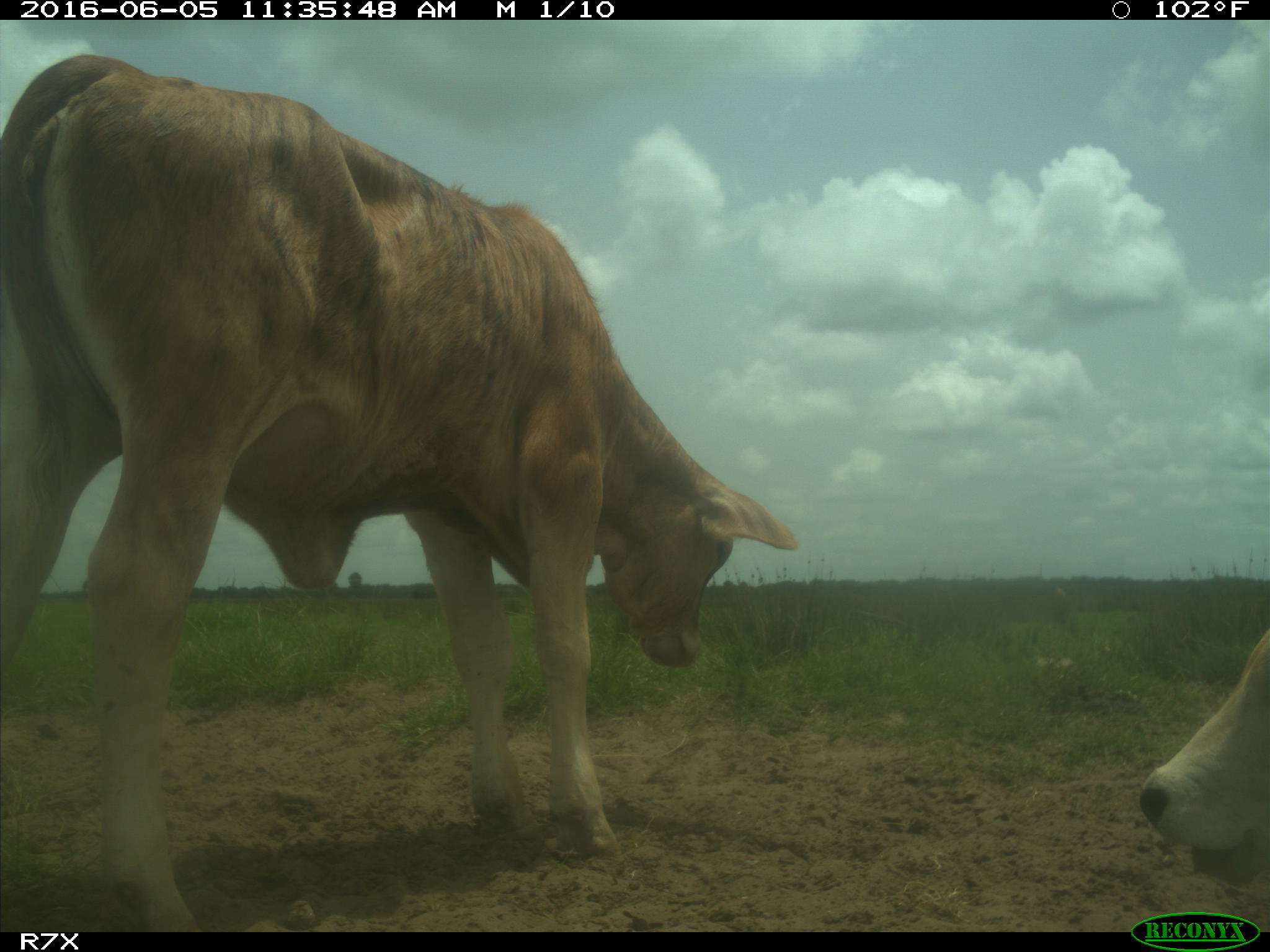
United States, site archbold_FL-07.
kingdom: Animalia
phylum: Chordata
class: Mammalia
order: Artiodactyla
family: Bovidae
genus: Bos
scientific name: Bos taurus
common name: domestic cow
Bos taurus (domestic cow).